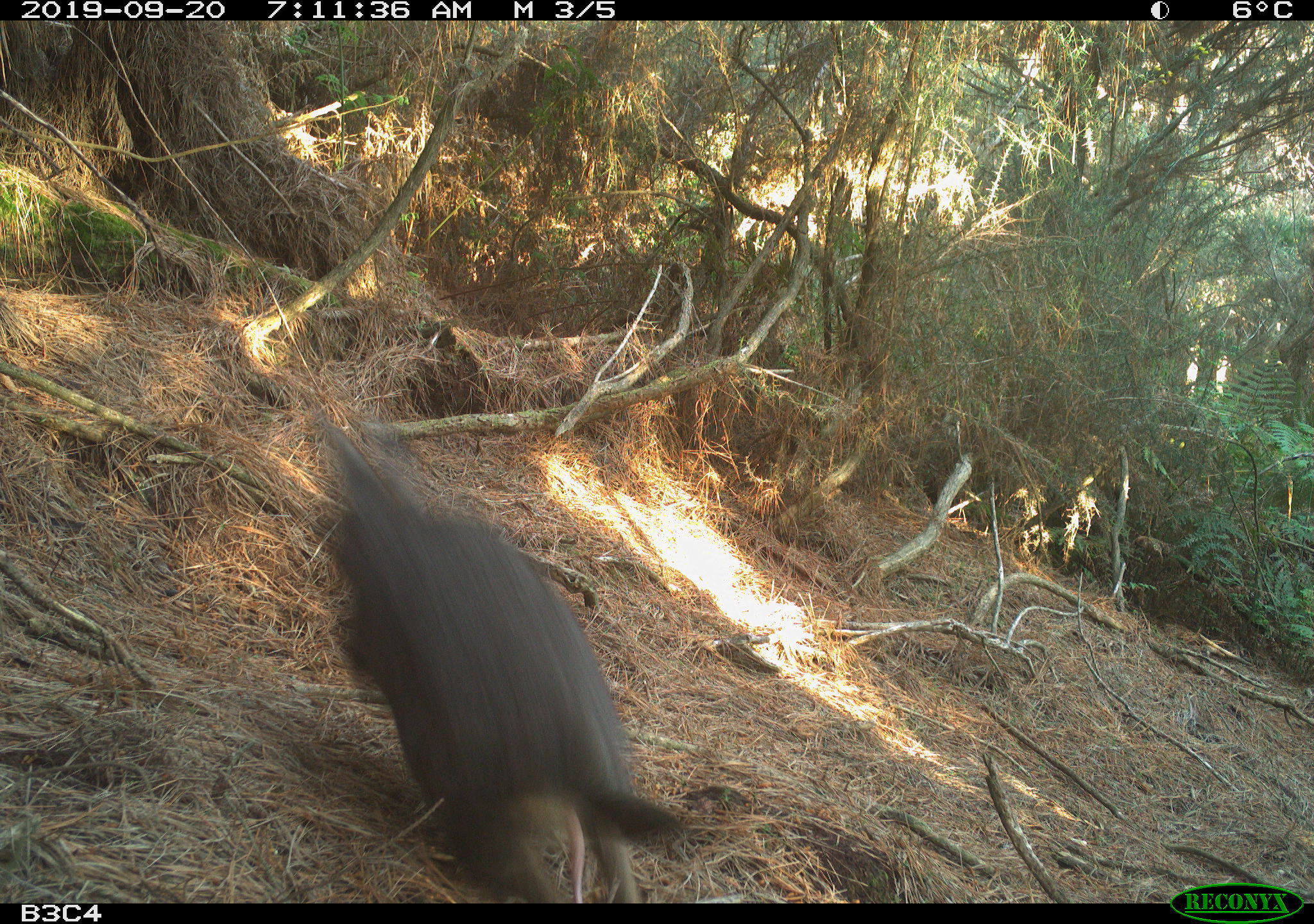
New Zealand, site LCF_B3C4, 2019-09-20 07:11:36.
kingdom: Animalia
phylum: Chordata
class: Mammalia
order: Diprotodontia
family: Macropodidae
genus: Notamacropus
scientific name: Notamacropus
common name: wallaby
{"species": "wallaby (Notamacropus)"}